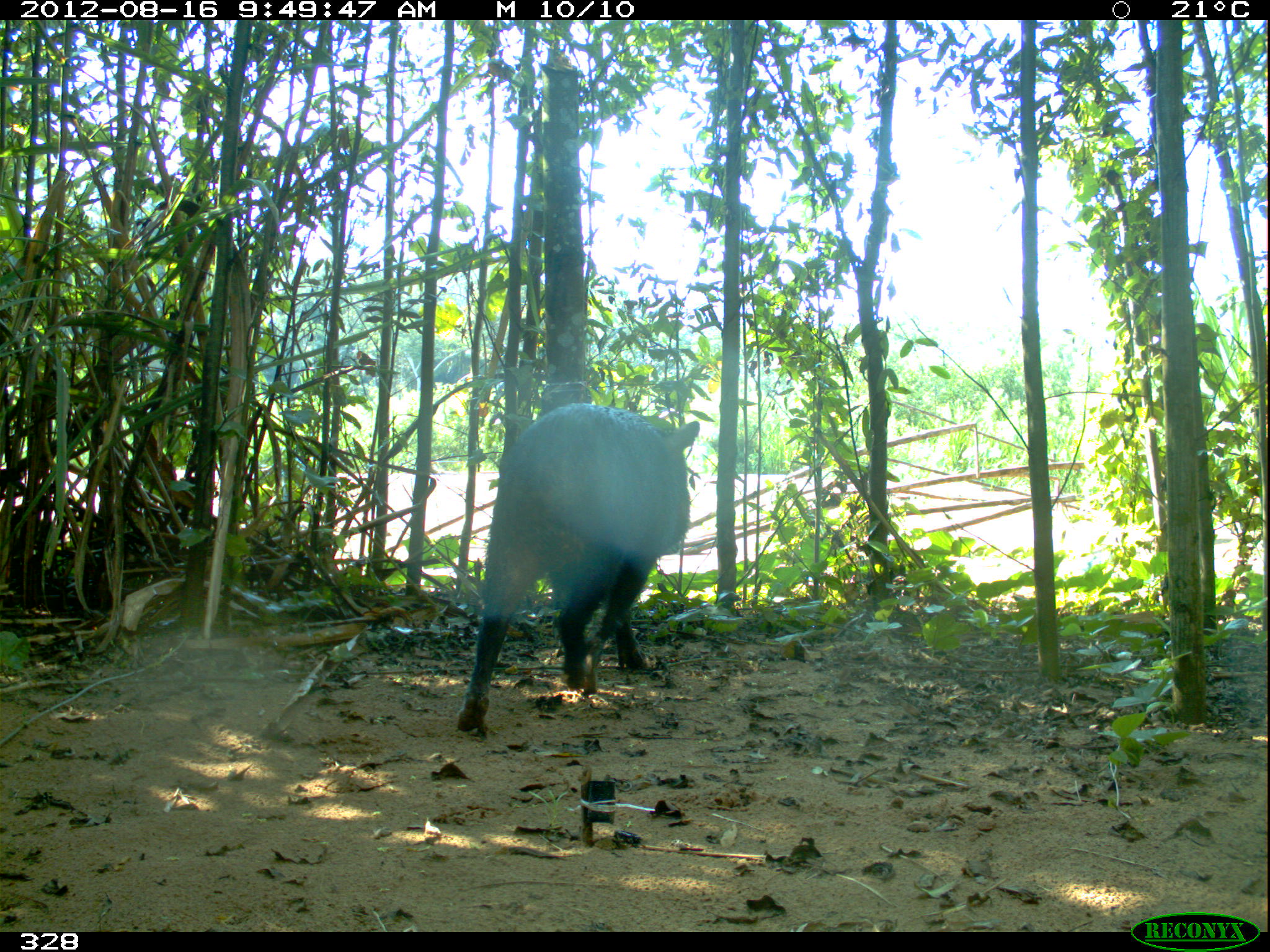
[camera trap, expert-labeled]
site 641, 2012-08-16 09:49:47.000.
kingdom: Animalia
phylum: Chordata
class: Mammalia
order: Artiodactyla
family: Tayassuidae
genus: Tayassu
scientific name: Tayassu pecari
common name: white-lipped peccary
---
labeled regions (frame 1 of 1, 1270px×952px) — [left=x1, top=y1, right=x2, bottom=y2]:
tayassu pecari: [left=455, top=401, right=700, bottom=731]